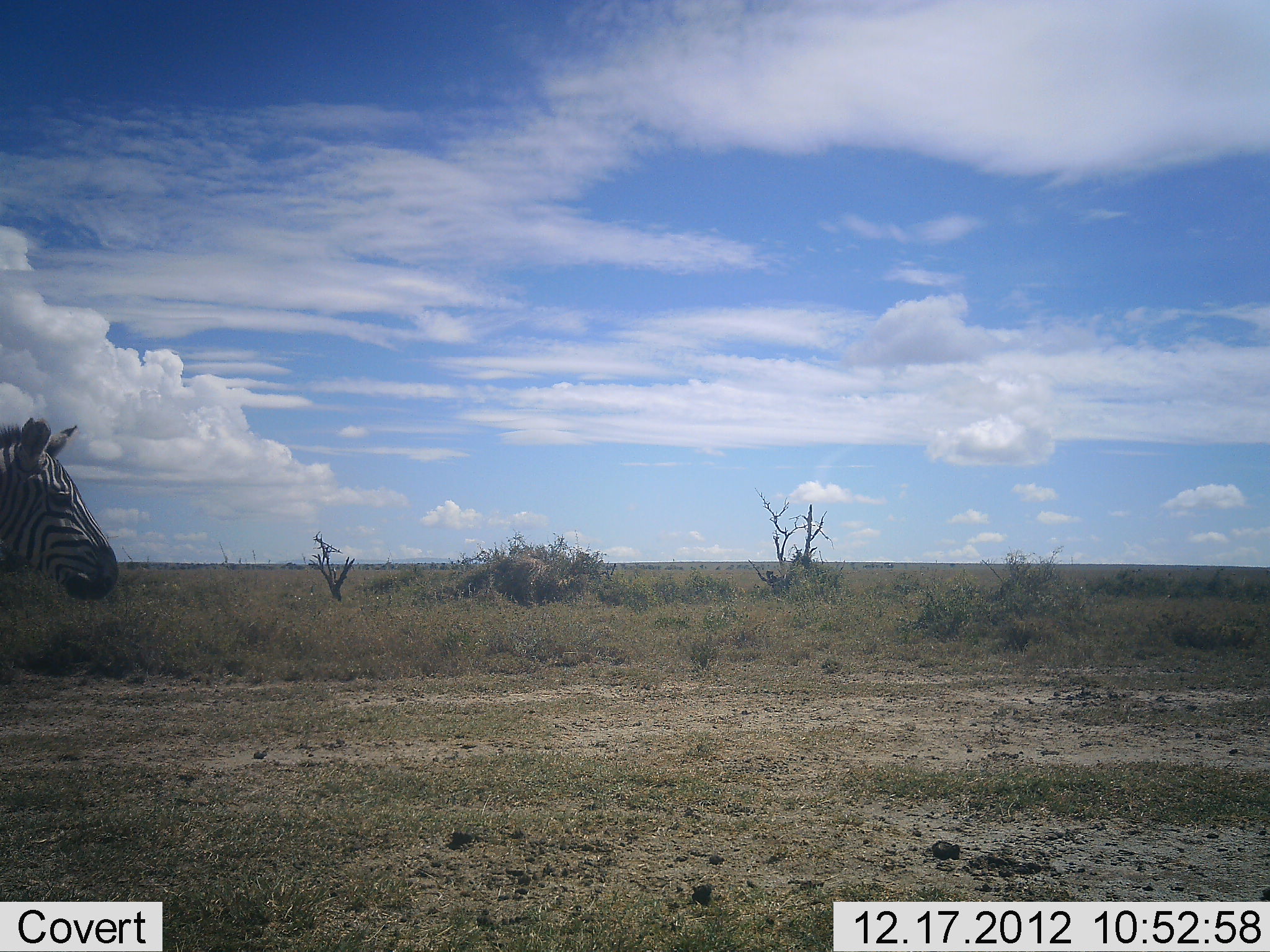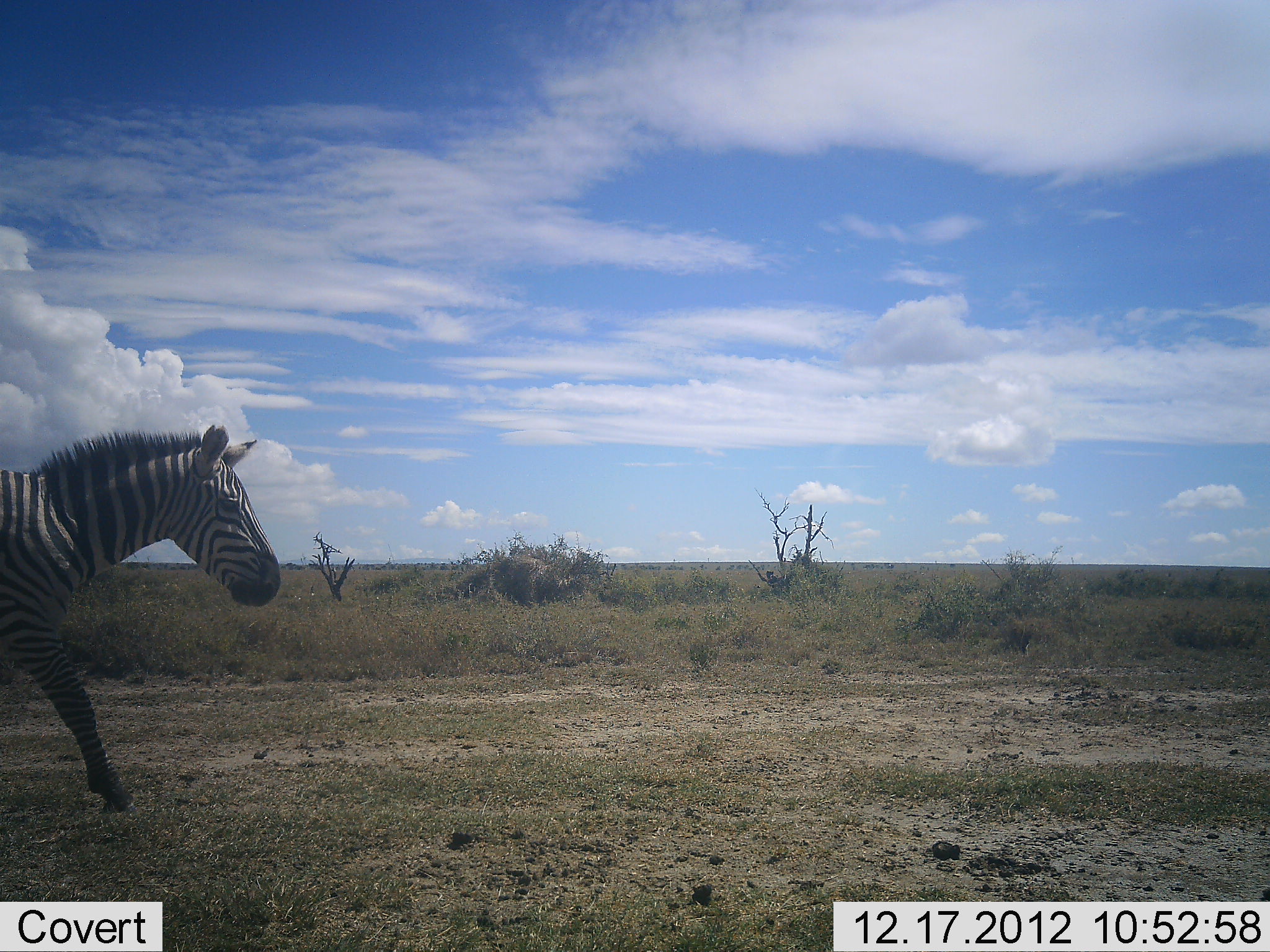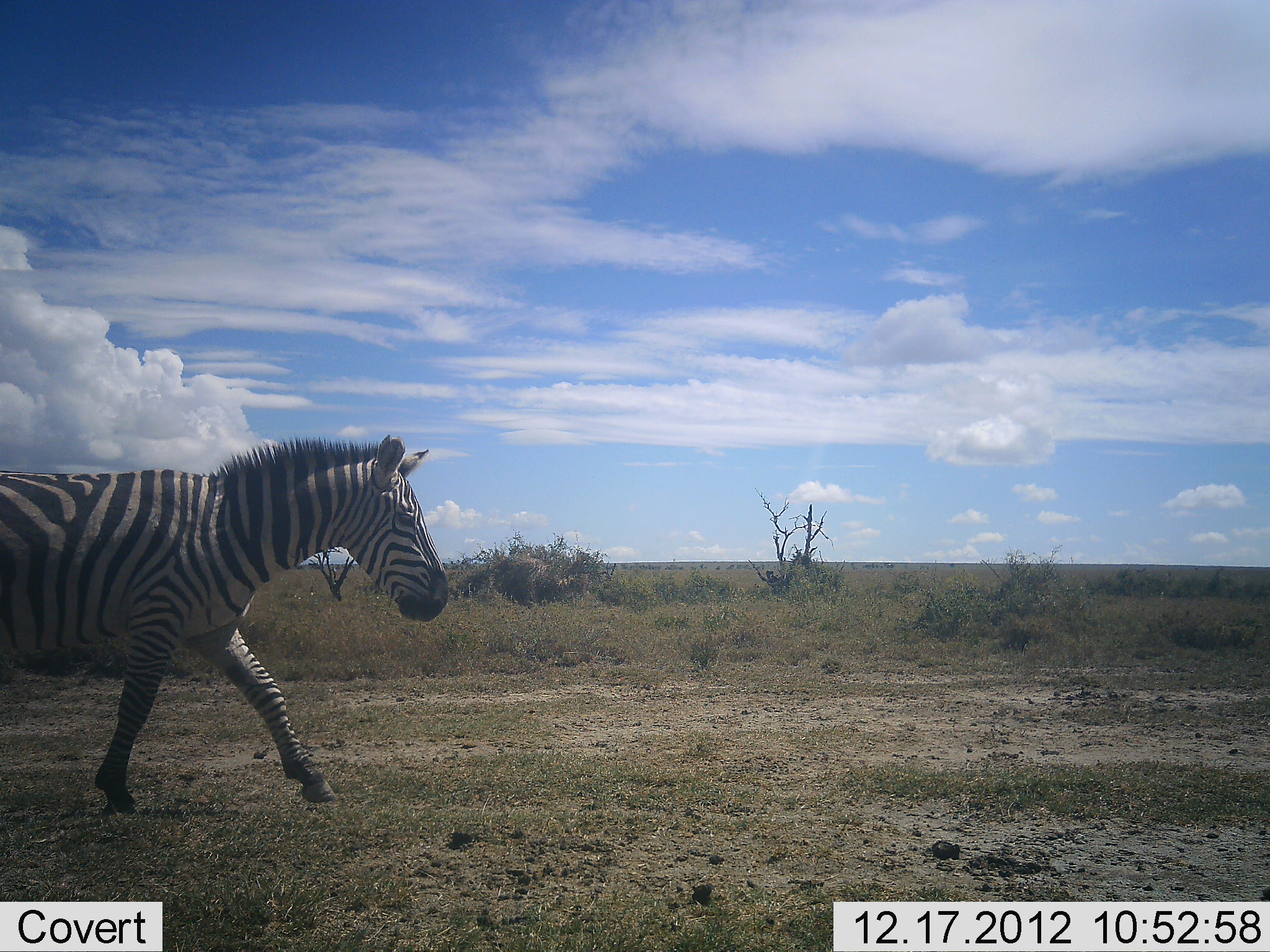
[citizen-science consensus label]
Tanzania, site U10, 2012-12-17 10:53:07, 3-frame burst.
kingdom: Animalia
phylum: Chordata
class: Mammalia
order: Perissodactyla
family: Equidae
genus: Equus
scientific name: Equus quagga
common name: plains zebra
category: zebra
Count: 1.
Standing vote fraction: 0%.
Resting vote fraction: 0%.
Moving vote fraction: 100%.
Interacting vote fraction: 0%.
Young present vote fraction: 0%.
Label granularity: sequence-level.